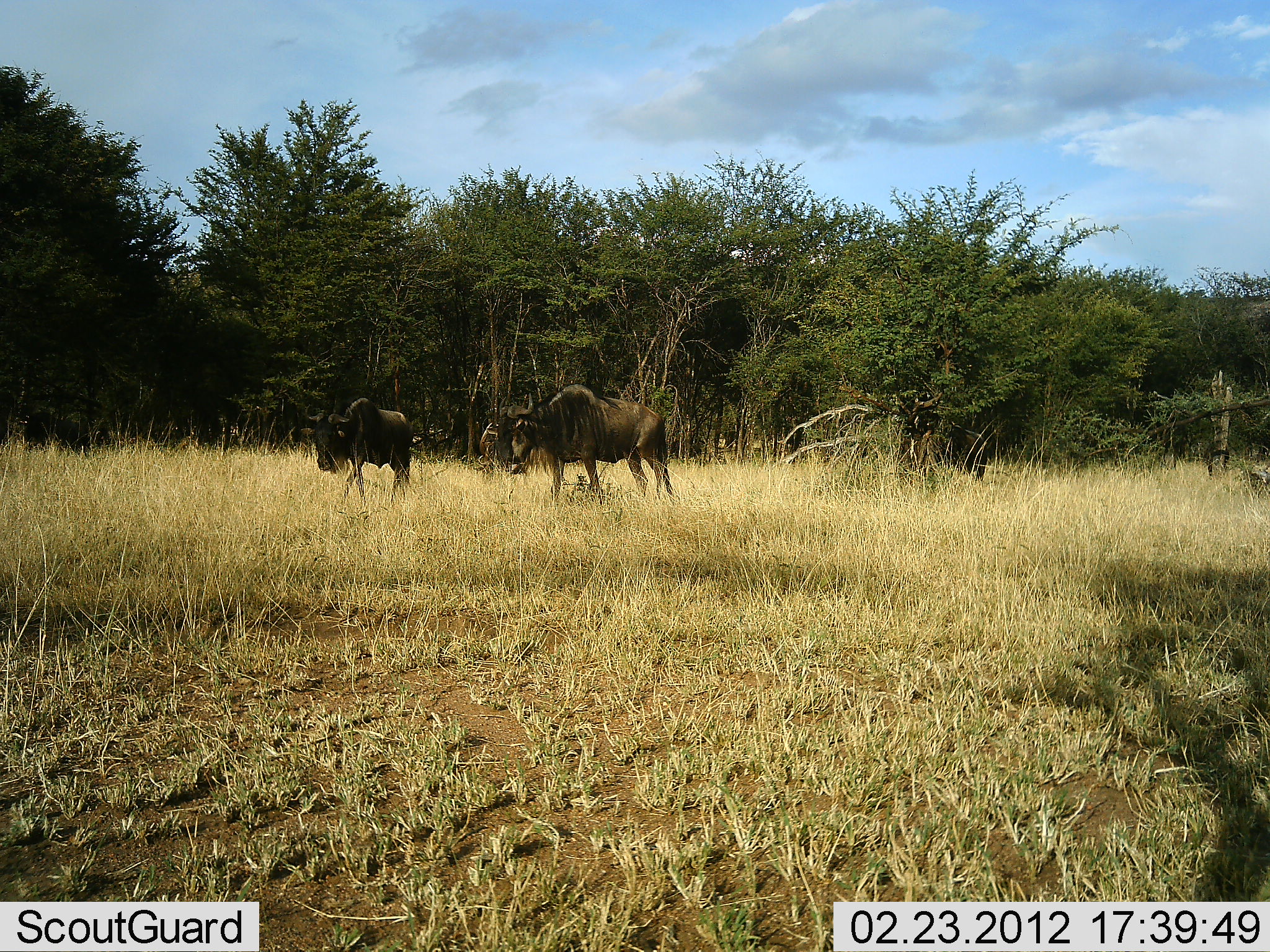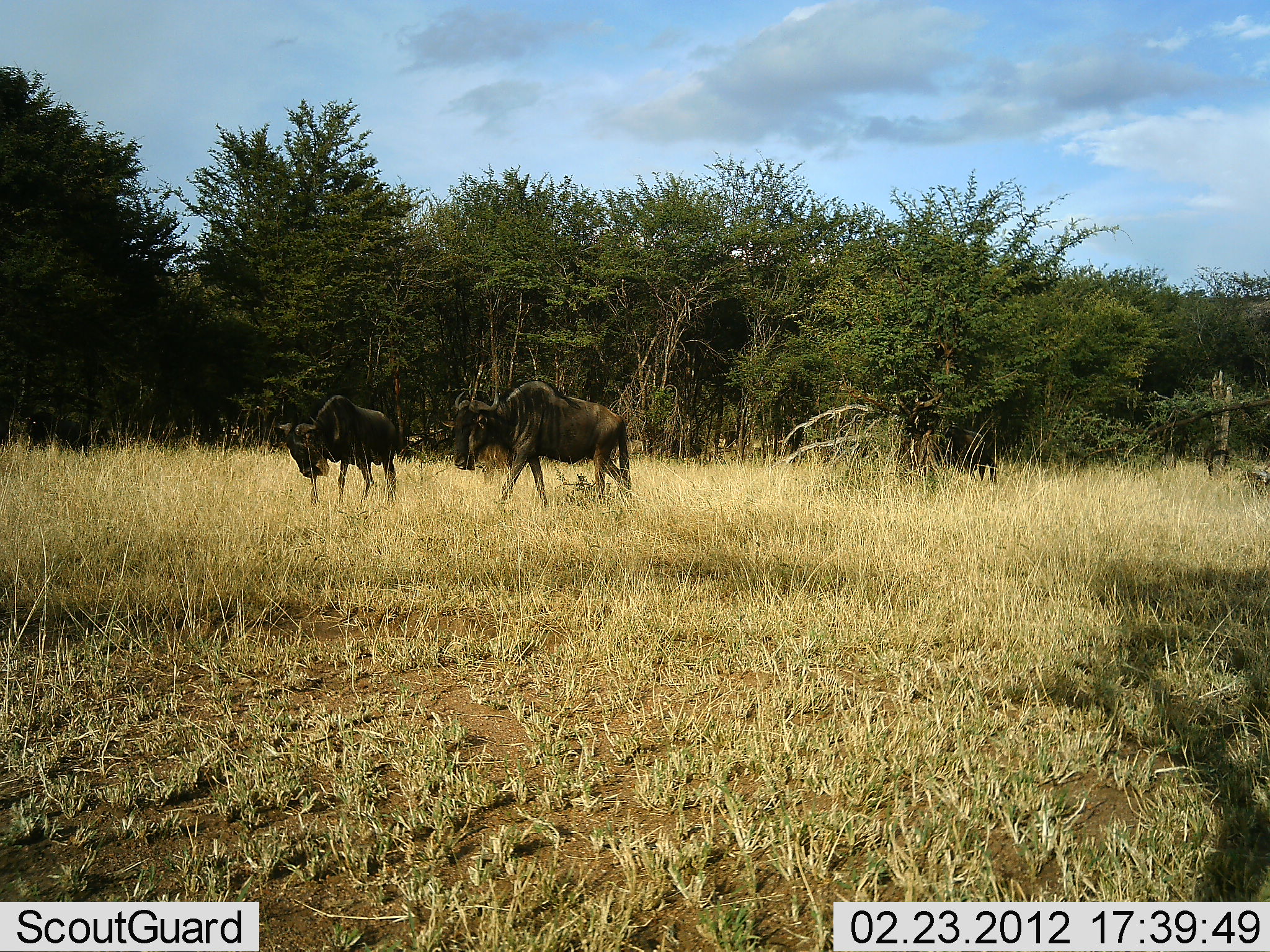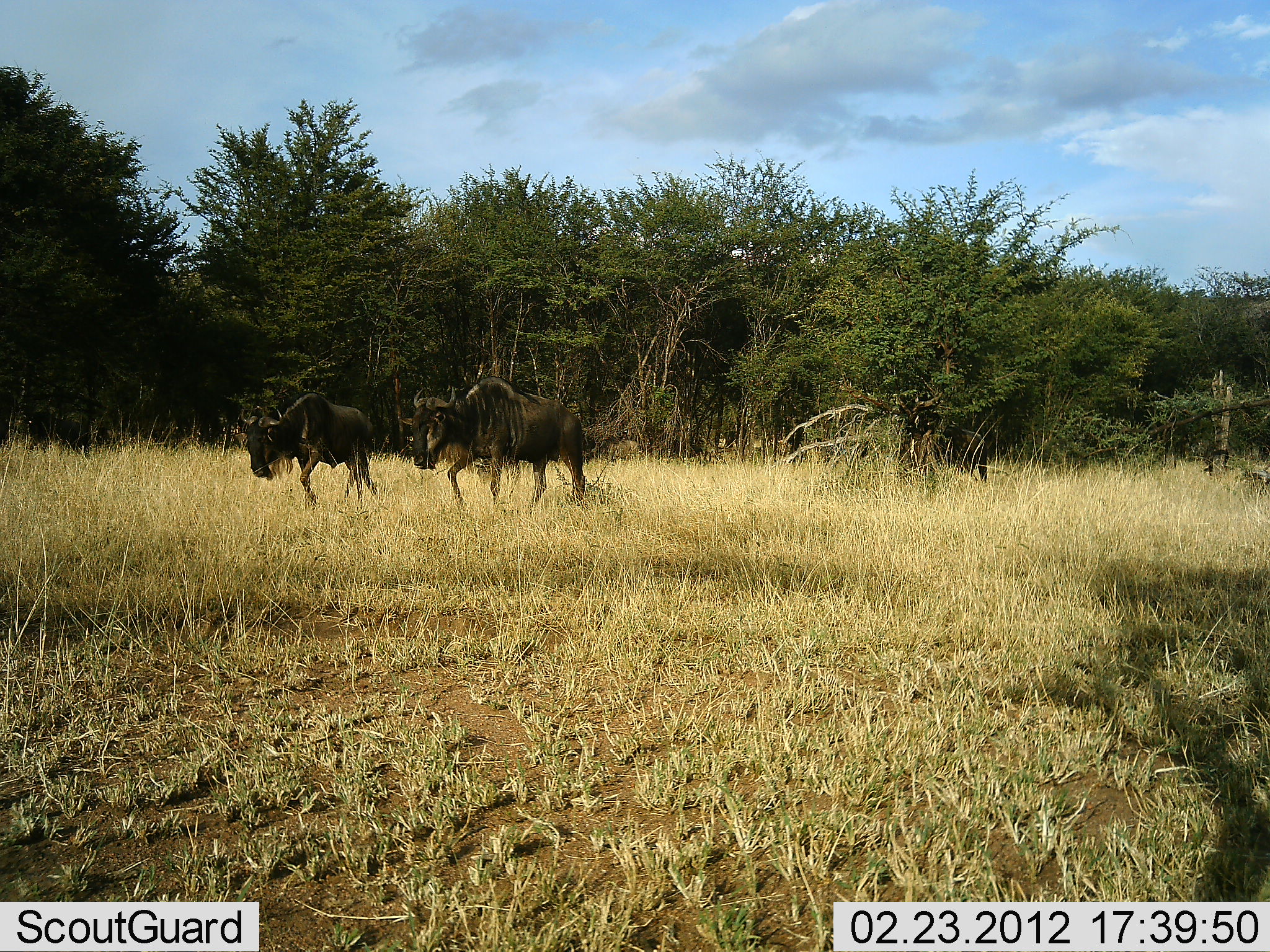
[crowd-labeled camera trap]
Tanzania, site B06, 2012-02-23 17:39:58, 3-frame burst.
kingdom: Animalia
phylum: Chordata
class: Mammalia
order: Artiodactyla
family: Bovidae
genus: Connochaetes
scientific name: Connochaetes taurinus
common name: blue wildebeest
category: wildebeest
Wildebeest (blue wildebeest) (Connochaetes taurinus), count 3. Behavior (volunteer vote fractions): standing 41%, resting 0%, moving 95%, interacting 0%. Young present (vote fraction): 5%. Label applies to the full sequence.